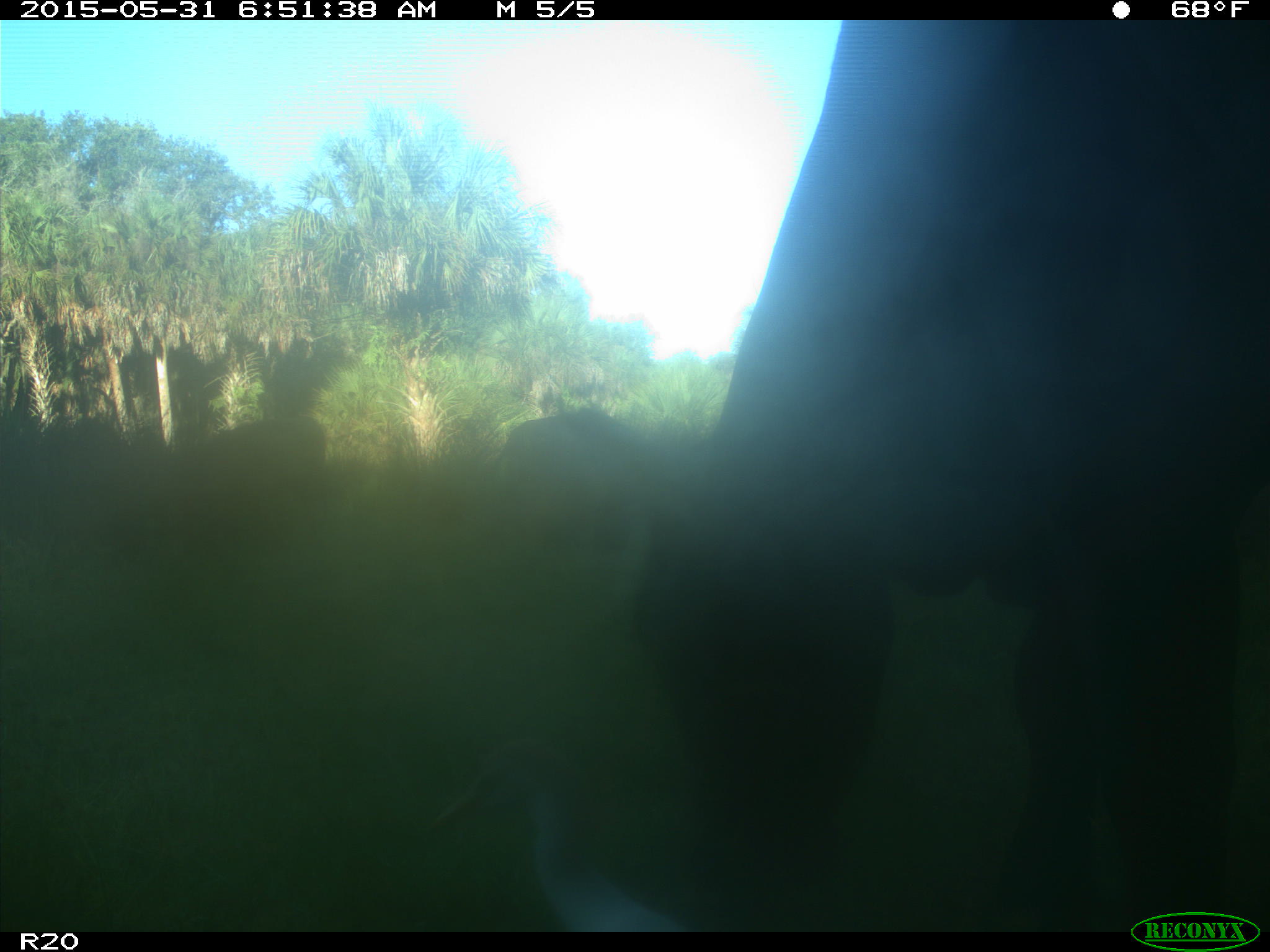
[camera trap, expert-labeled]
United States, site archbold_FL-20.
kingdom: Animalia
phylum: Chordata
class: Mammalia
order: Artiodactyla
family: Bovidae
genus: Bos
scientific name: Bos taurus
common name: domestic cow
Bos taurus (domestic cow).